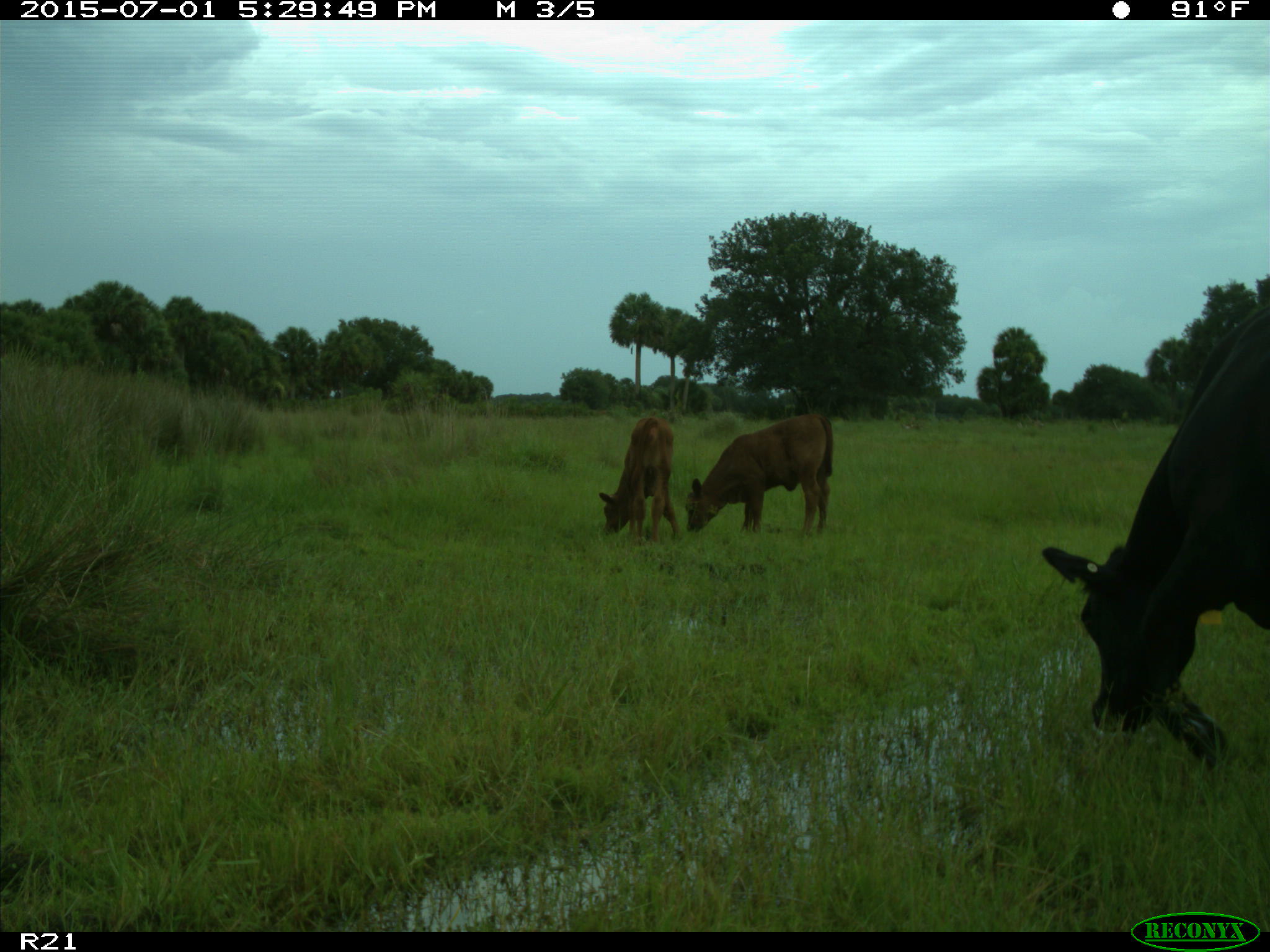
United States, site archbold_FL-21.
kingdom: Animalia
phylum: Chordata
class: Mammalia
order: Artiodactyla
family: Bovidae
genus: Bos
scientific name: Bos taurus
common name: domestic cow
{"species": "Bos taurus (domestic cow)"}